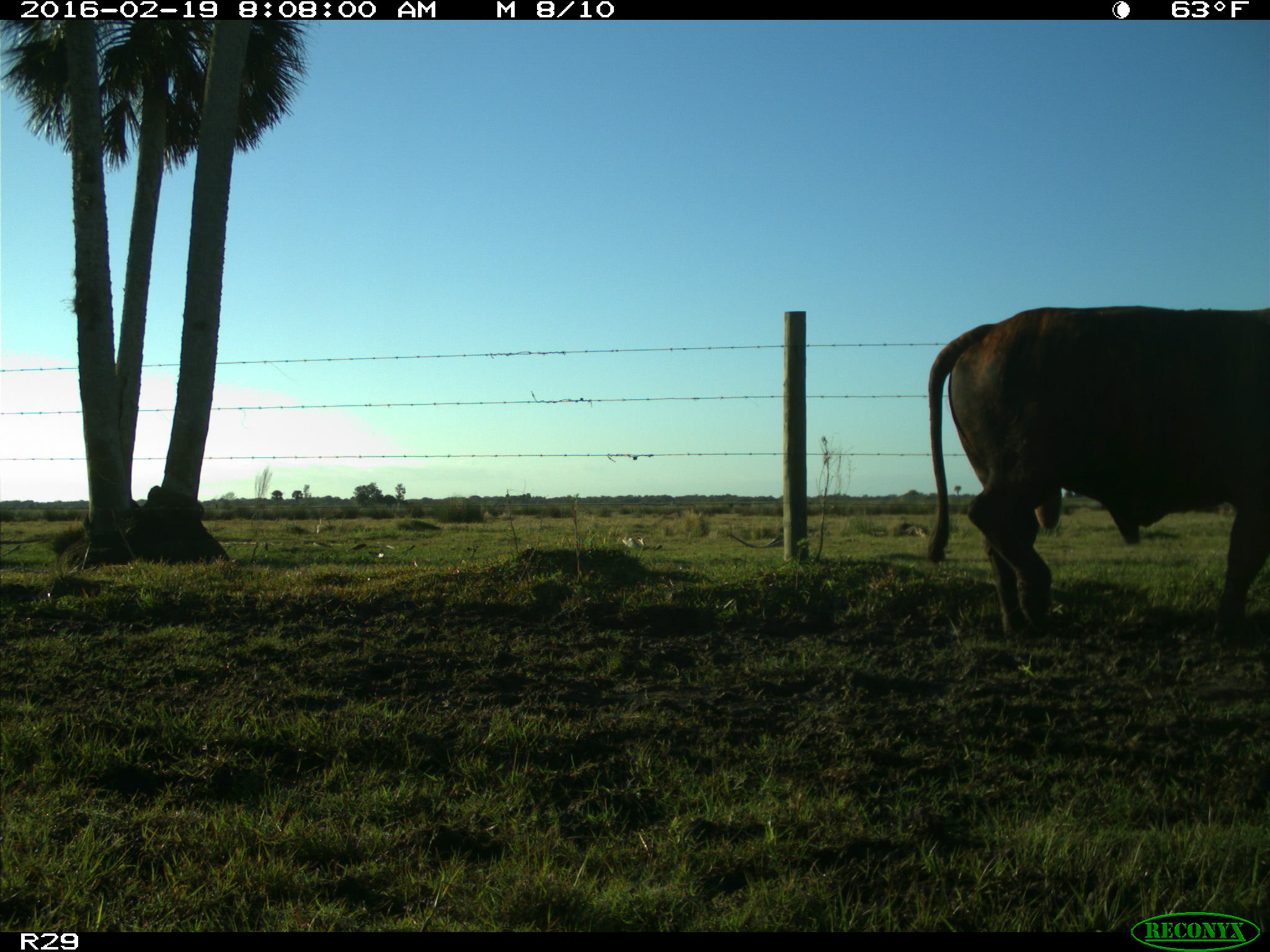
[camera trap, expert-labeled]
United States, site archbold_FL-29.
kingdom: Animalia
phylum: Chordata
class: Mammalia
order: Artiodactyla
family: Bovidae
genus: Bos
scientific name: Bos taurus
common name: domestic cow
Bos taurus (domestic cow).